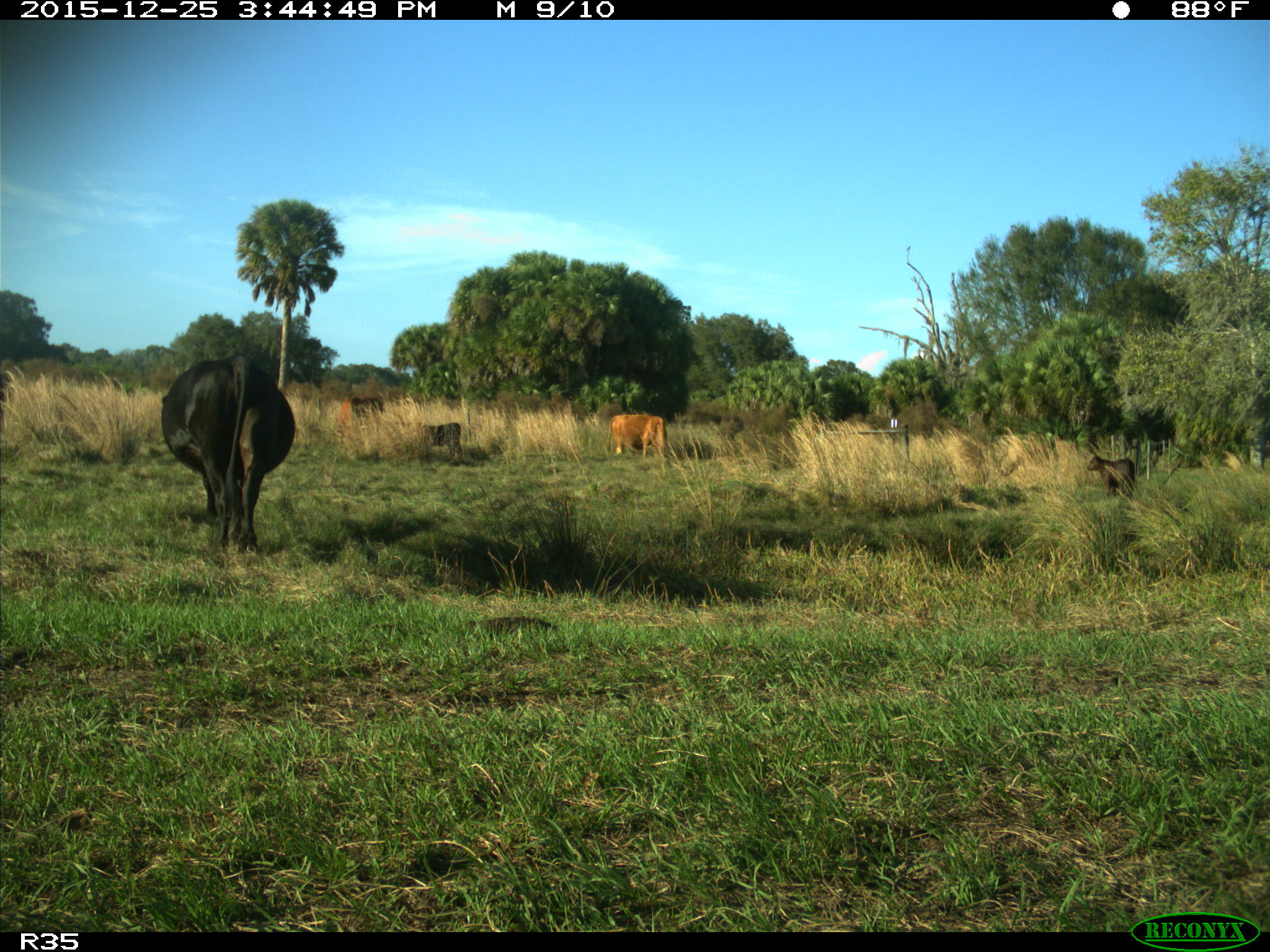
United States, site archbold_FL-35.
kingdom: Animalia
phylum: Chordata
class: Mammalia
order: Artiodactyla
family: Bovidae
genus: Bos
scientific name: Bos taurus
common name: domestic cow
Bos taurus (domestic cow).